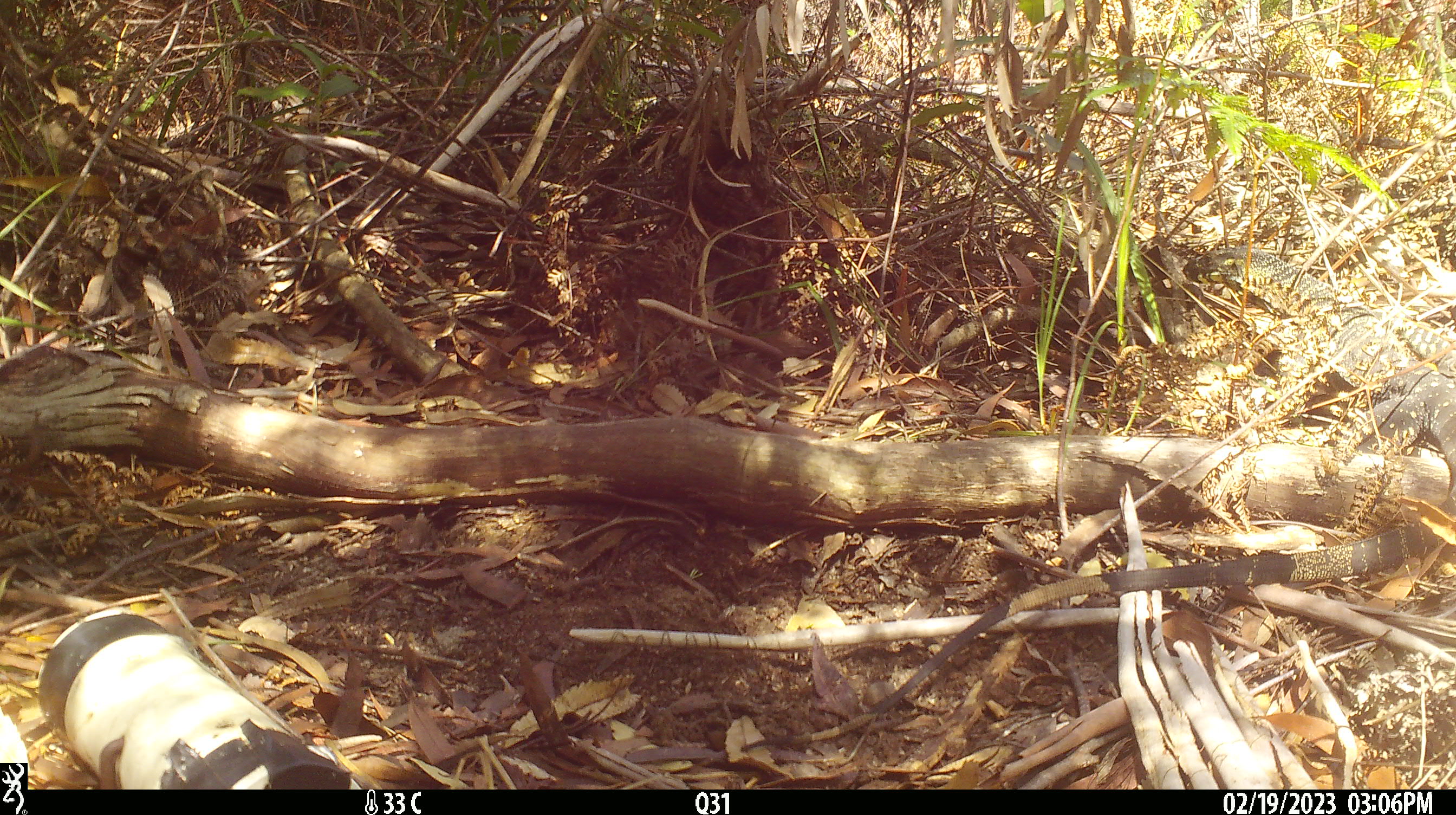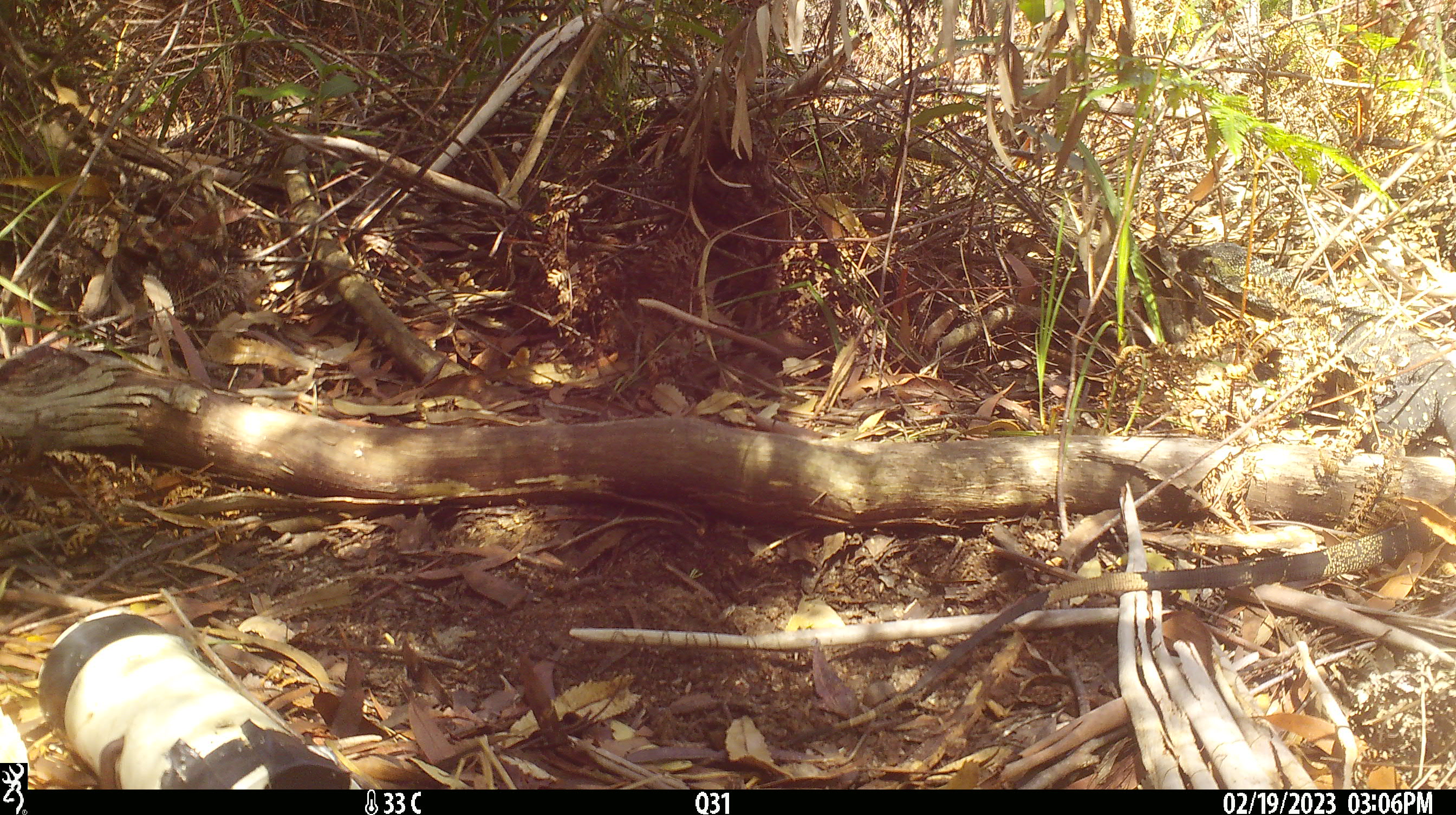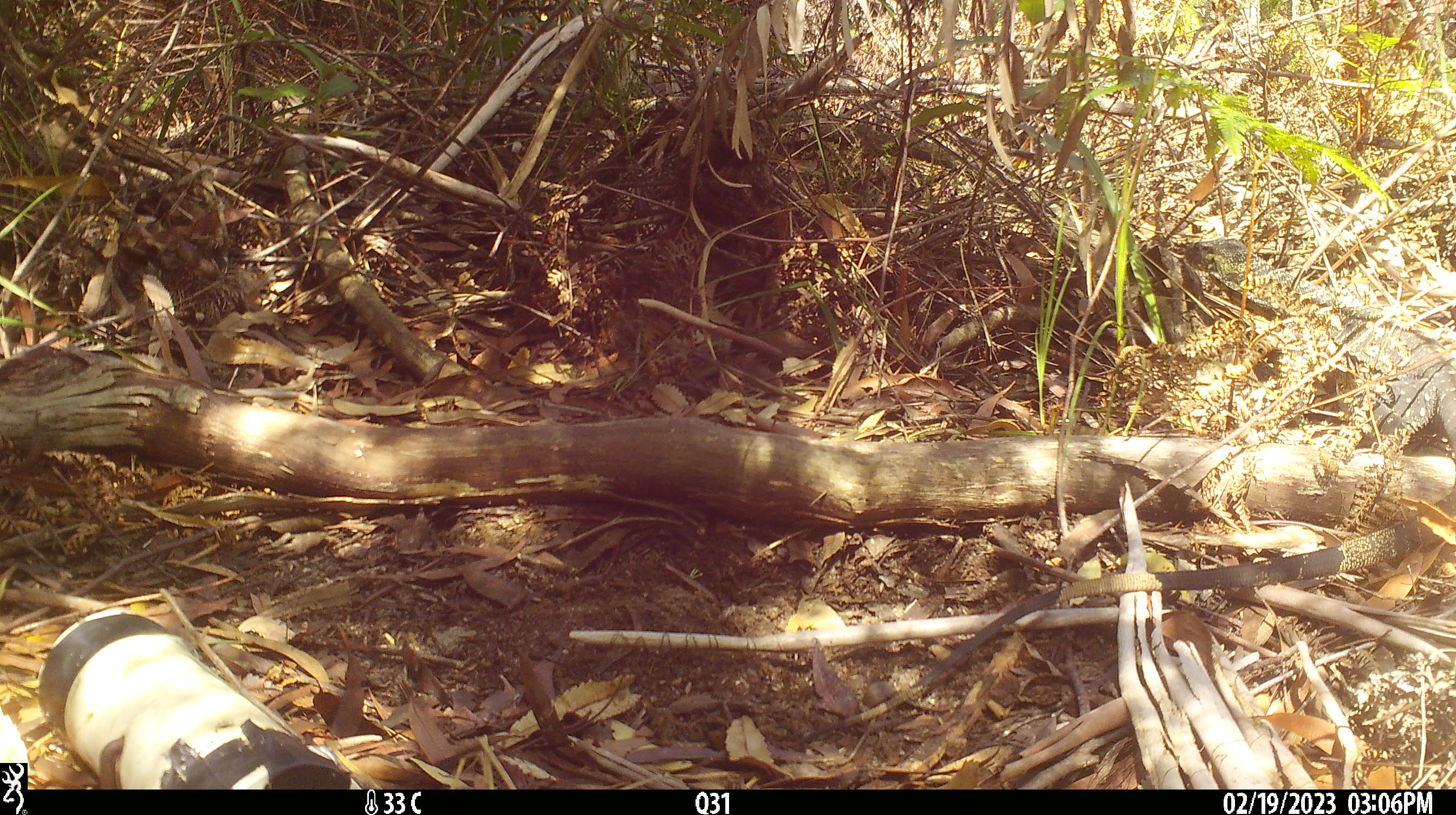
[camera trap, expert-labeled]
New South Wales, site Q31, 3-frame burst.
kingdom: Animalia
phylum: Chordata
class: Reptilia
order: Squamata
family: Varanidae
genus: Varanus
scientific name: Varanus varius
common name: lace monitor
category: goanna